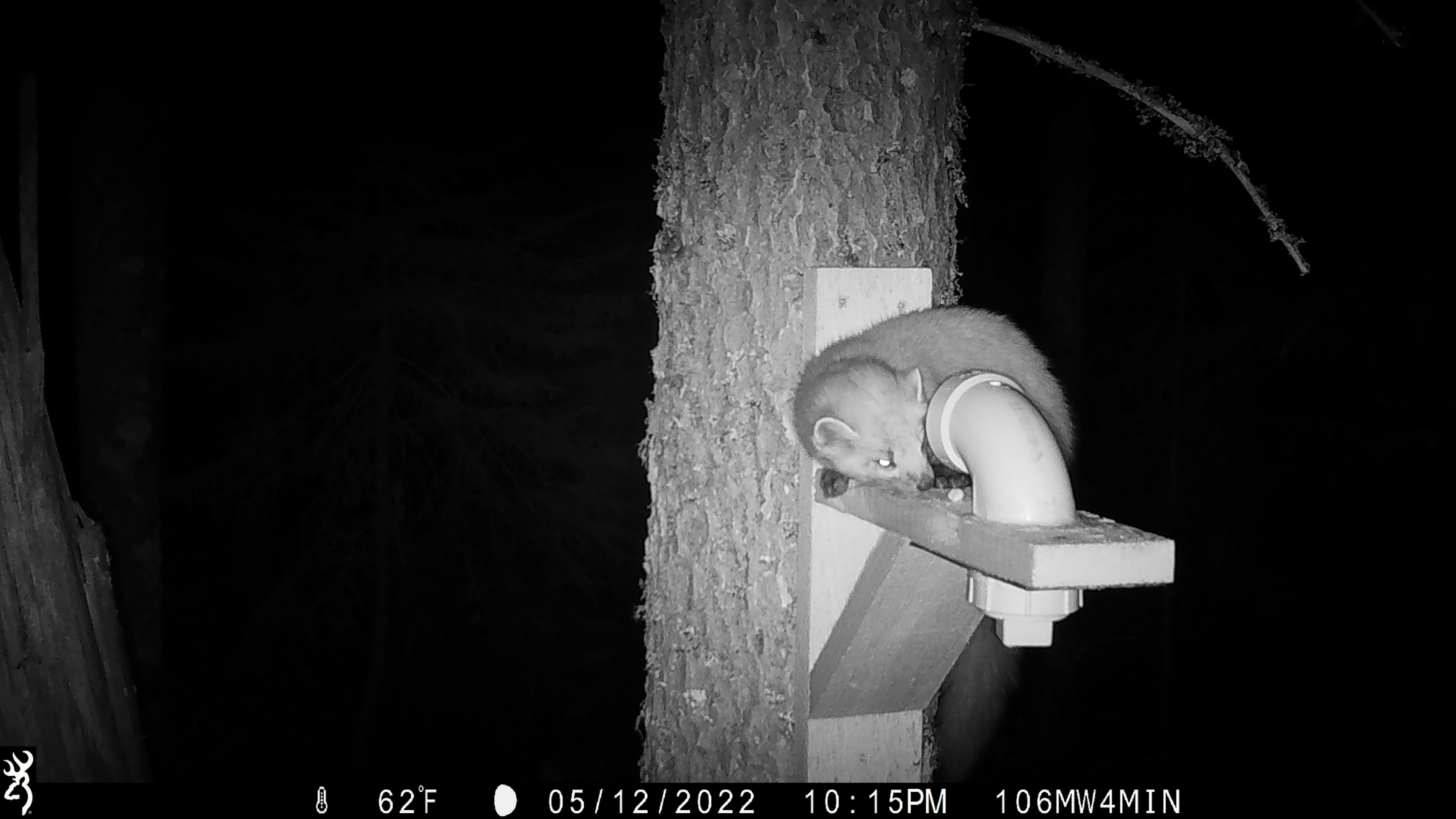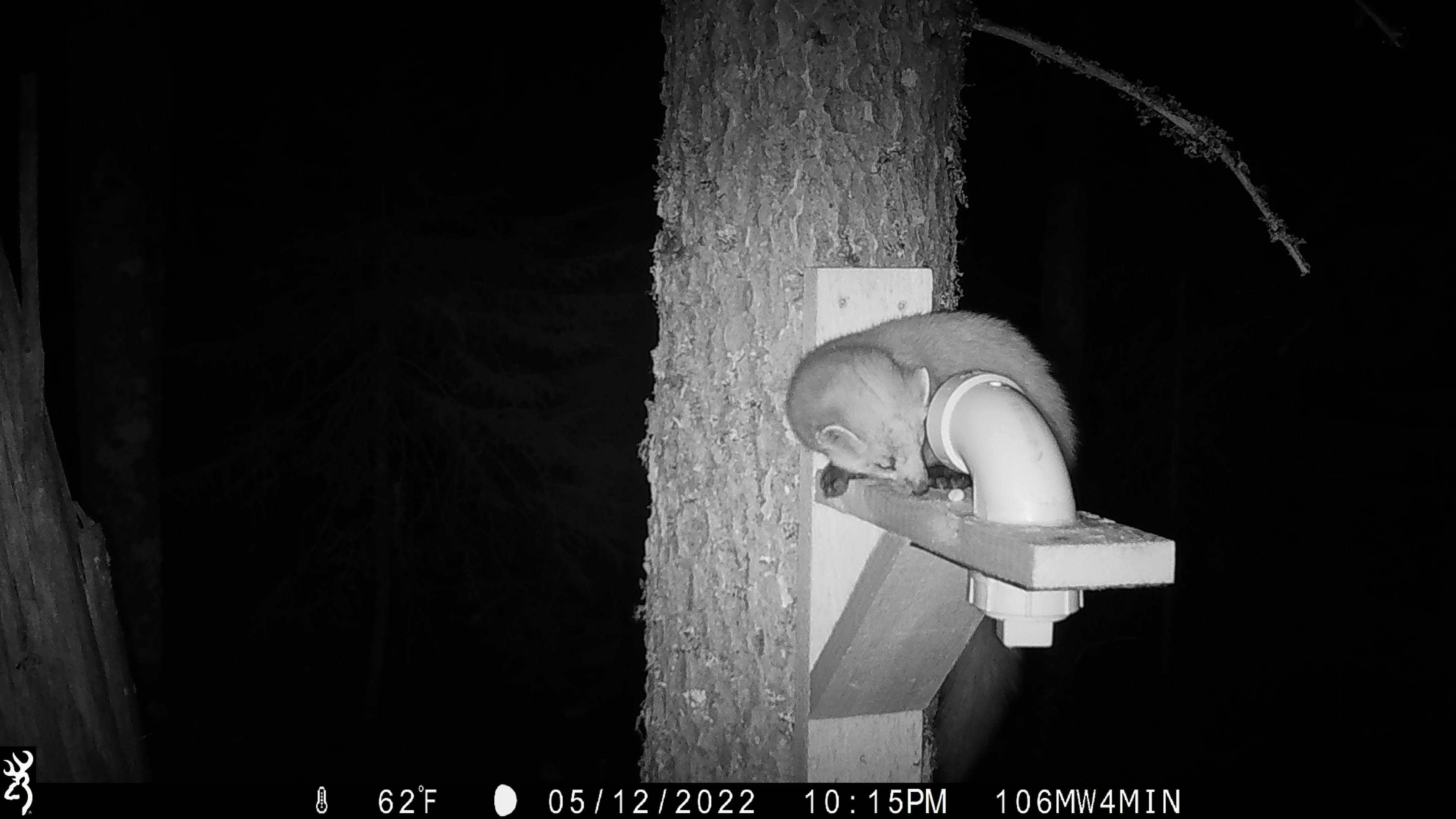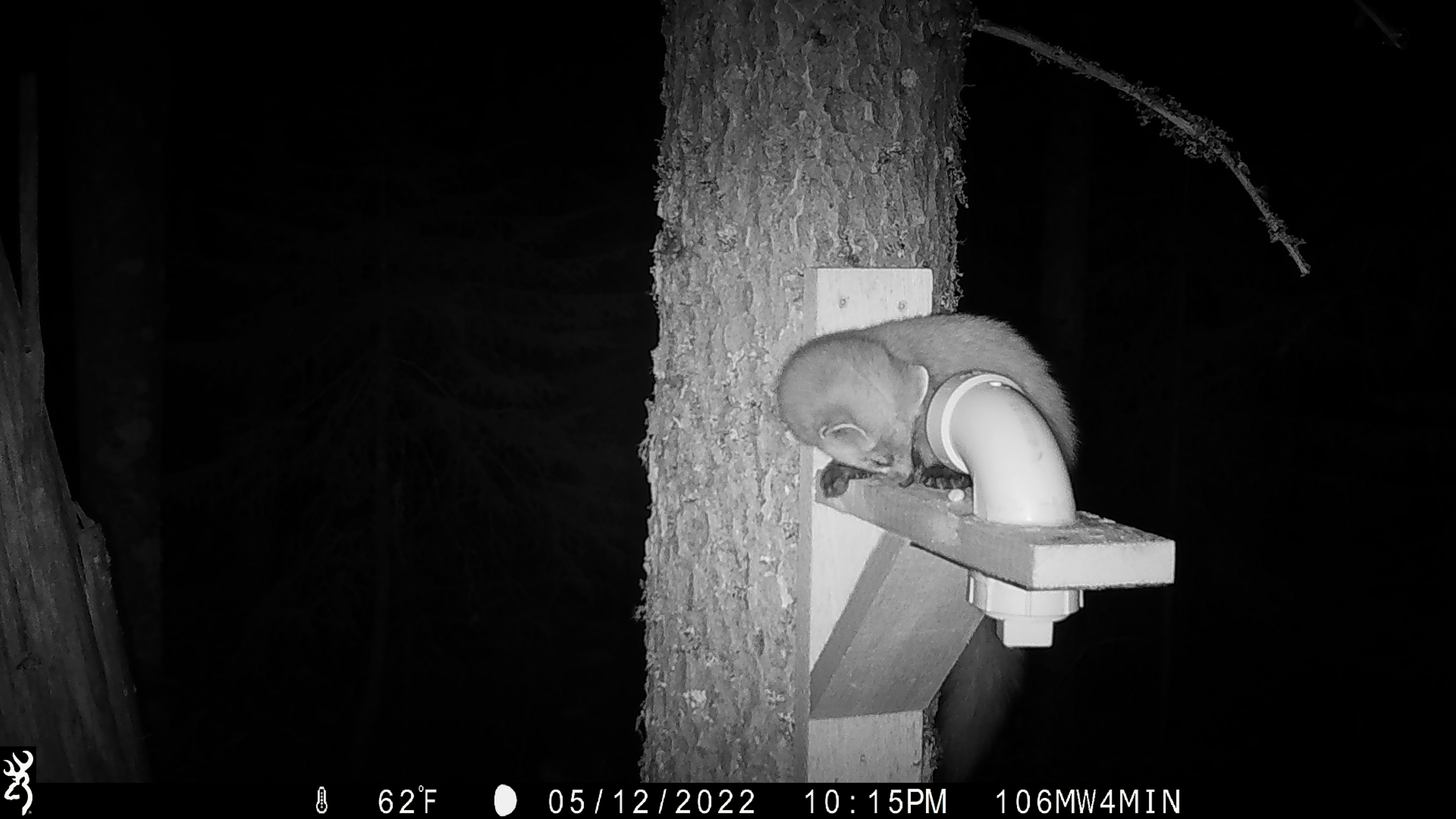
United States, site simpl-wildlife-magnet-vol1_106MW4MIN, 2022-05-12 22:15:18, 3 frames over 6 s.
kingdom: Animalia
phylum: Chordata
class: Mammalia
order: Carnivora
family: Mustelidae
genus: Martes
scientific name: Martes americana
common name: american marten